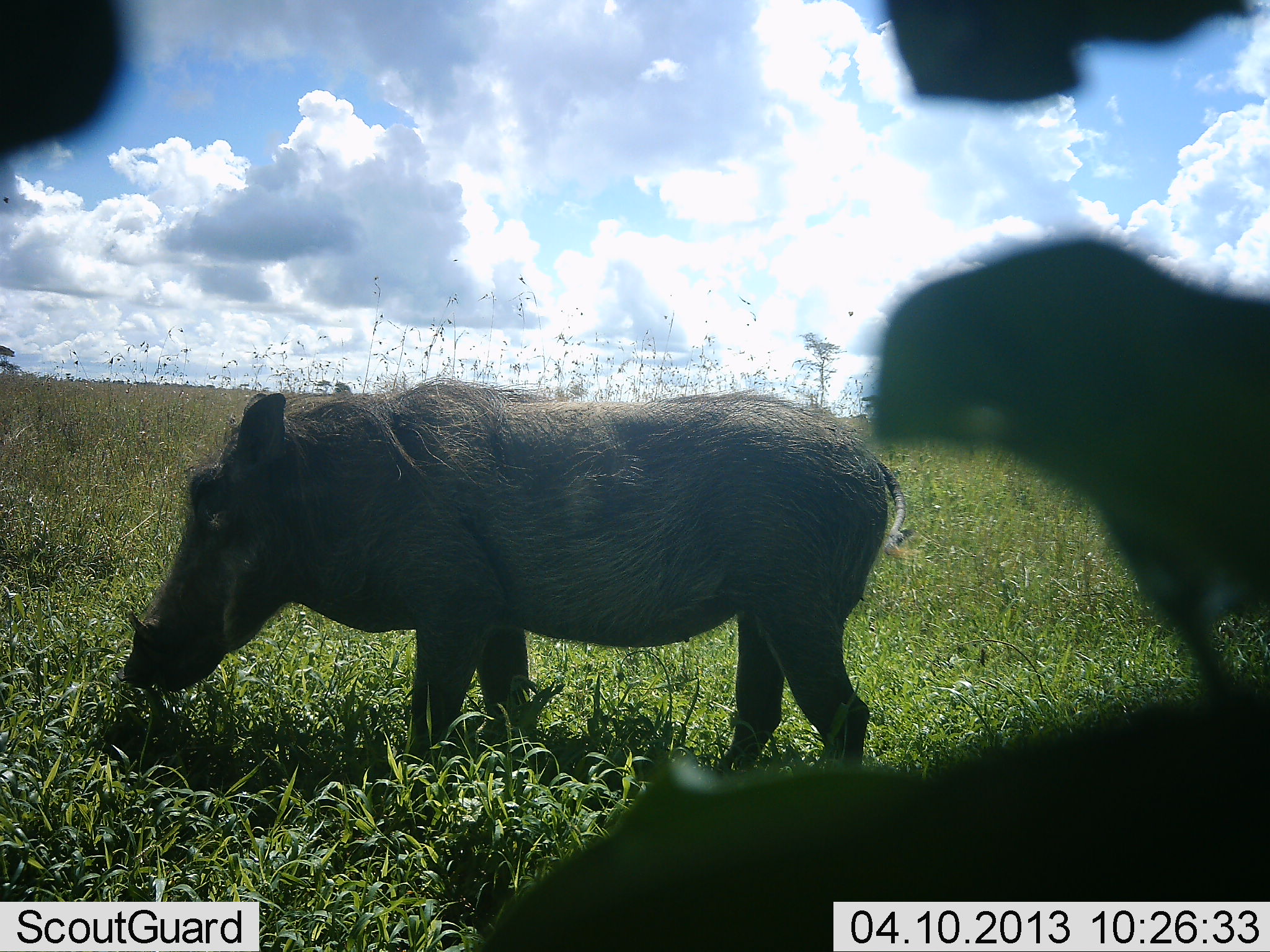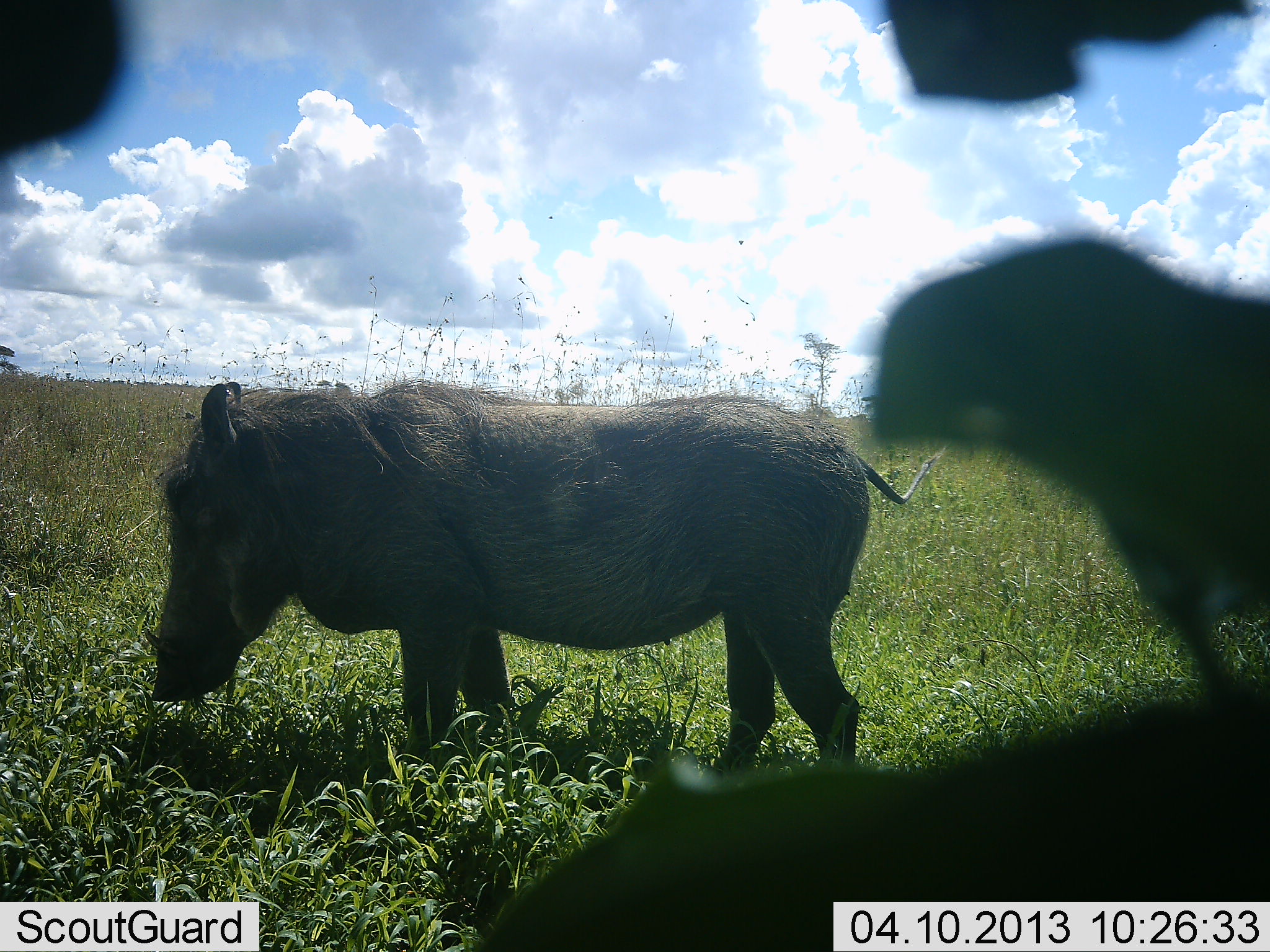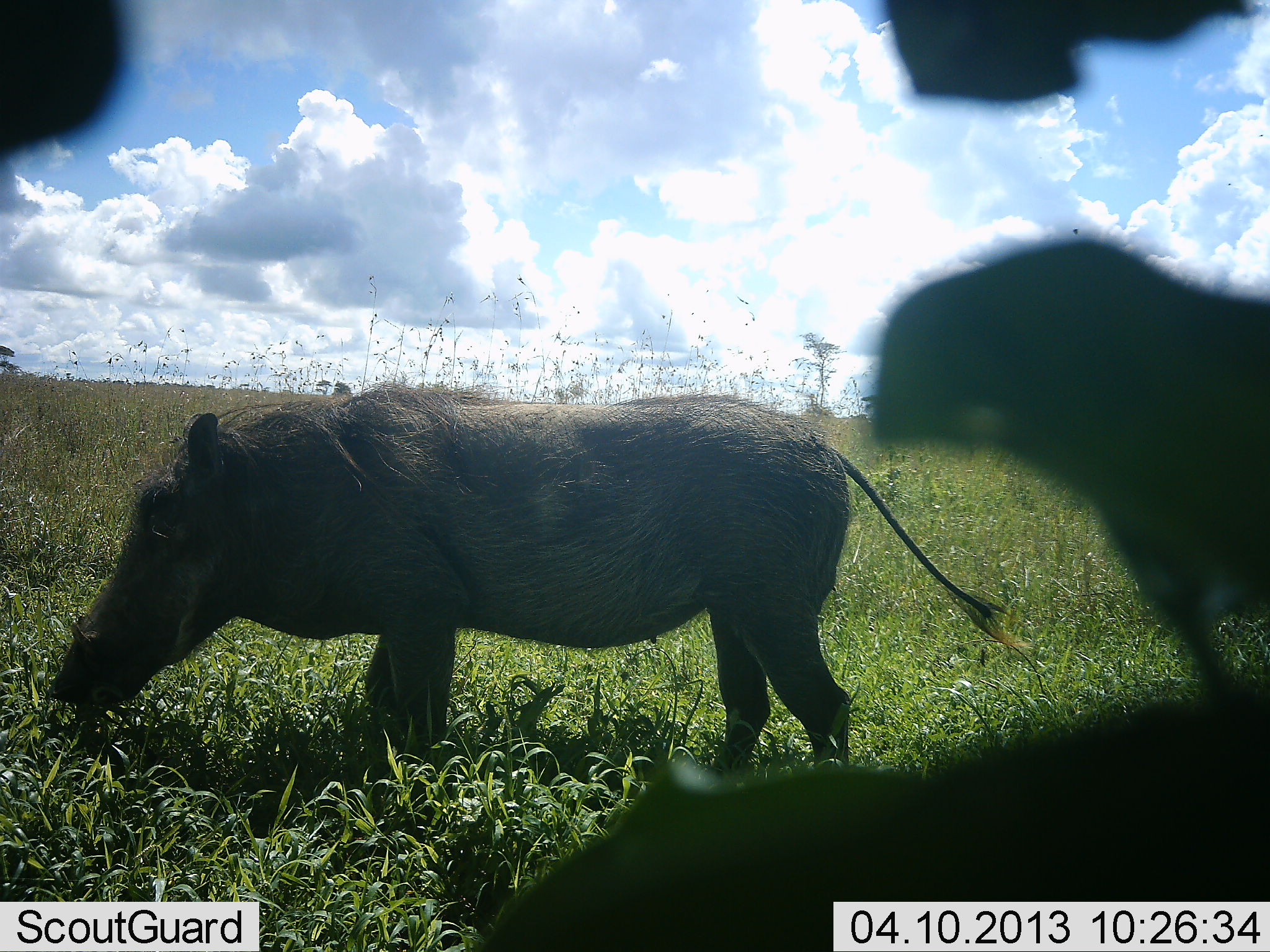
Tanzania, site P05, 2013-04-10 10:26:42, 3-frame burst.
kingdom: Animalia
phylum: Chordata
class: Mammalia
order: Artiodactyla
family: Suidae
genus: Phacochoerus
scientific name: Phacochoerus africanus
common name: warthog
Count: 1.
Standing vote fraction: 44%.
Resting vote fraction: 0%.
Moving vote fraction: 5%.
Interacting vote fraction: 0%.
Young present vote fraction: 0%.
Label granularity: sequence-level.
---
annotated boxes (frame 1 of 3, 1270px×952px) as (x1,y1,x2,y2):
animal: (120,376,907,778)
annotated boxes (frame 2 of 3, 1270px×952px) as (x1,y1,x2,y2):
animal: (141,377,942,780)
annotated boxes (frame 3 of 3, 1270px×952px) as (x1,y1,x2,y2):
animal: (45,379,1019,782)